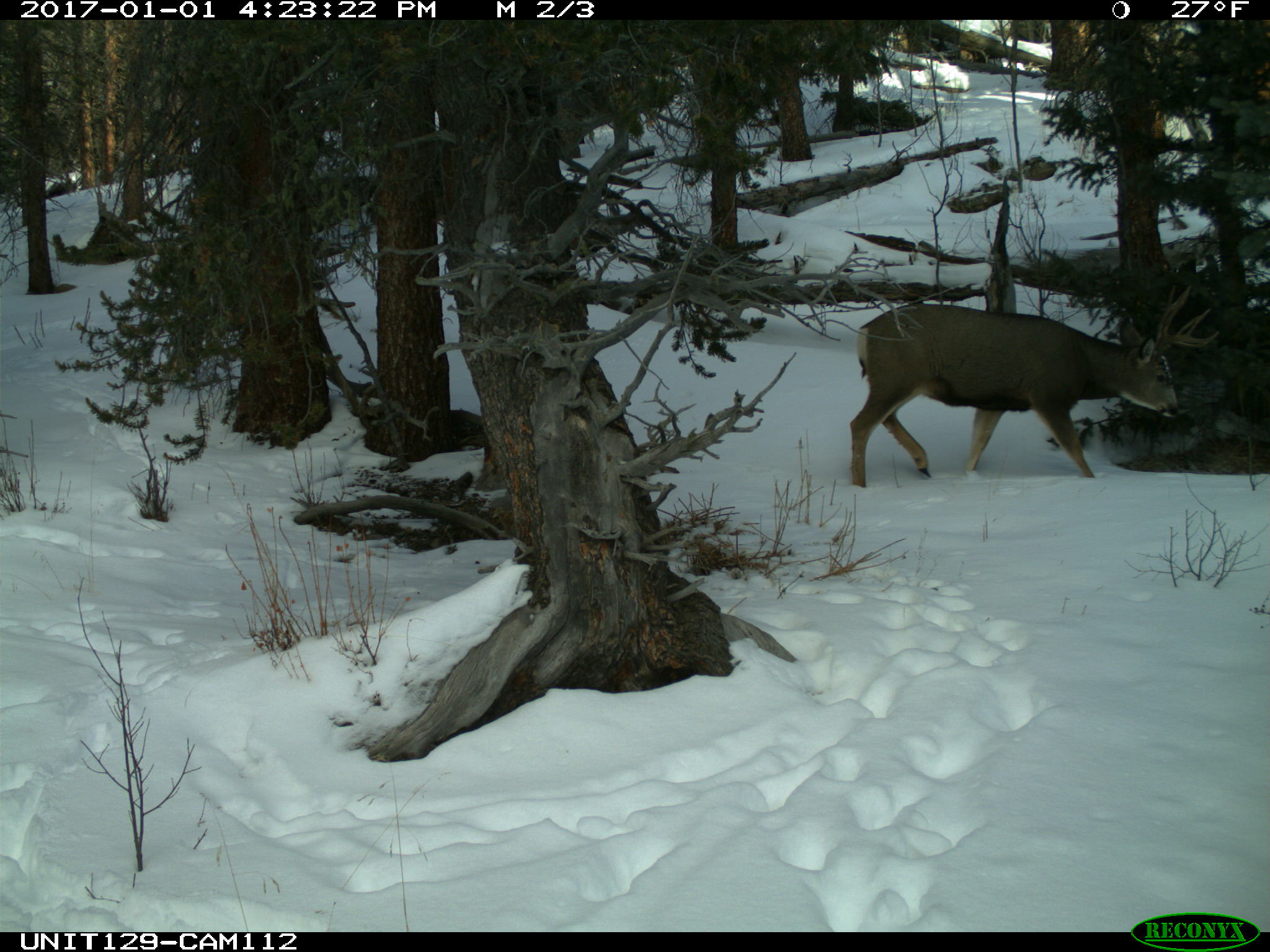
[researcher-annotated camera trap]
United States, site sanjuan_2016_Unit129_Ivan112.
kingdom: Animalia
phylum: Chordata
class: Mammalia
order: Artiodactyla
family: Cervidae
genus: Odocoileus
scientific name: Odocoileus hemionus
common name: mule deer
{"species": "Odocoileus hemionus (mule deer)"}